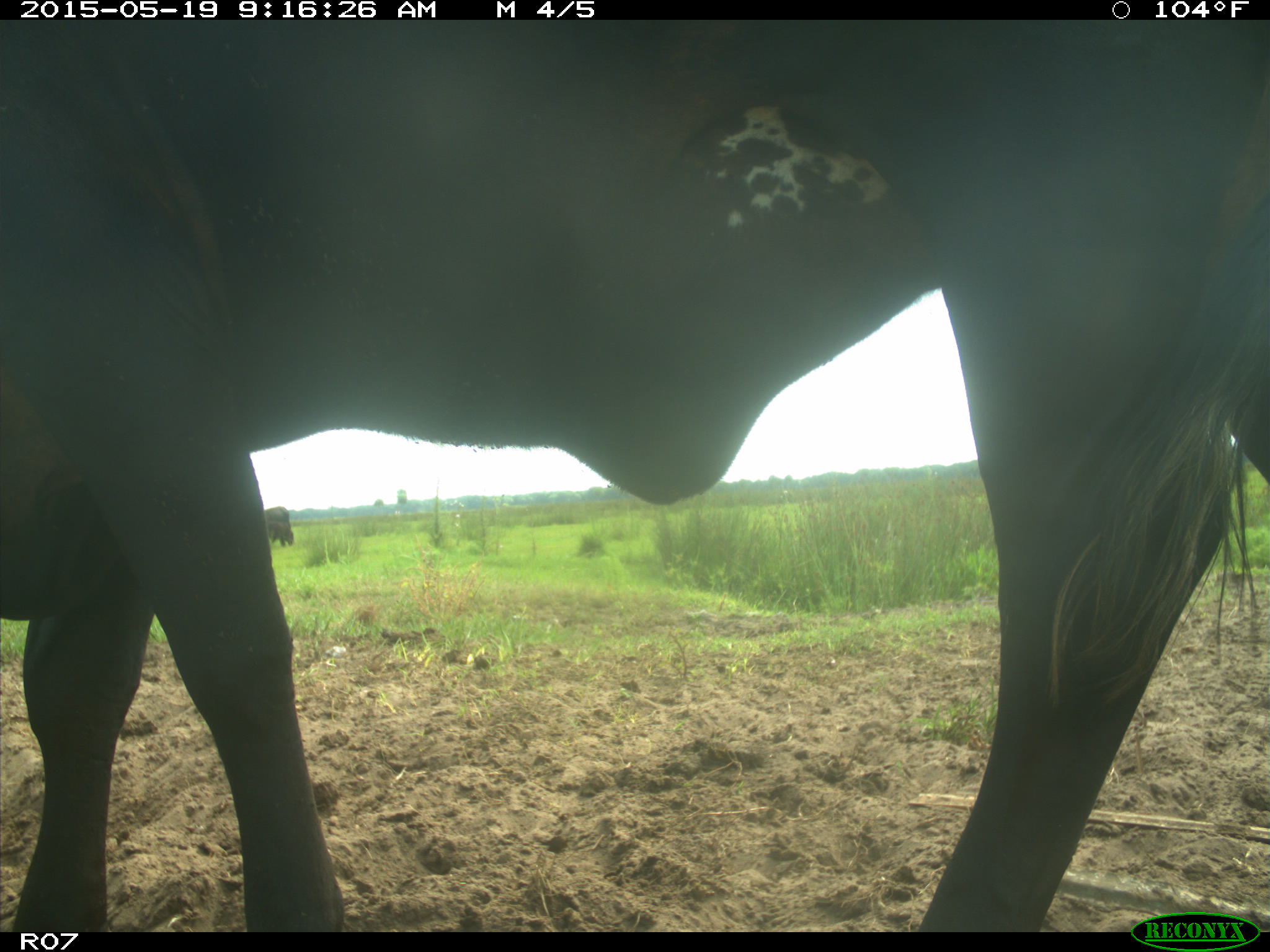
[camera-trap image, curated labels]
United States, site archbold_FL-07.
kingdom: Animalia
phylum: Chordata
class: Mammalia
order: Artiodactyla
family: Bovidae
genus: Bos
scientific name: Bos taurus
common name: domestic cow